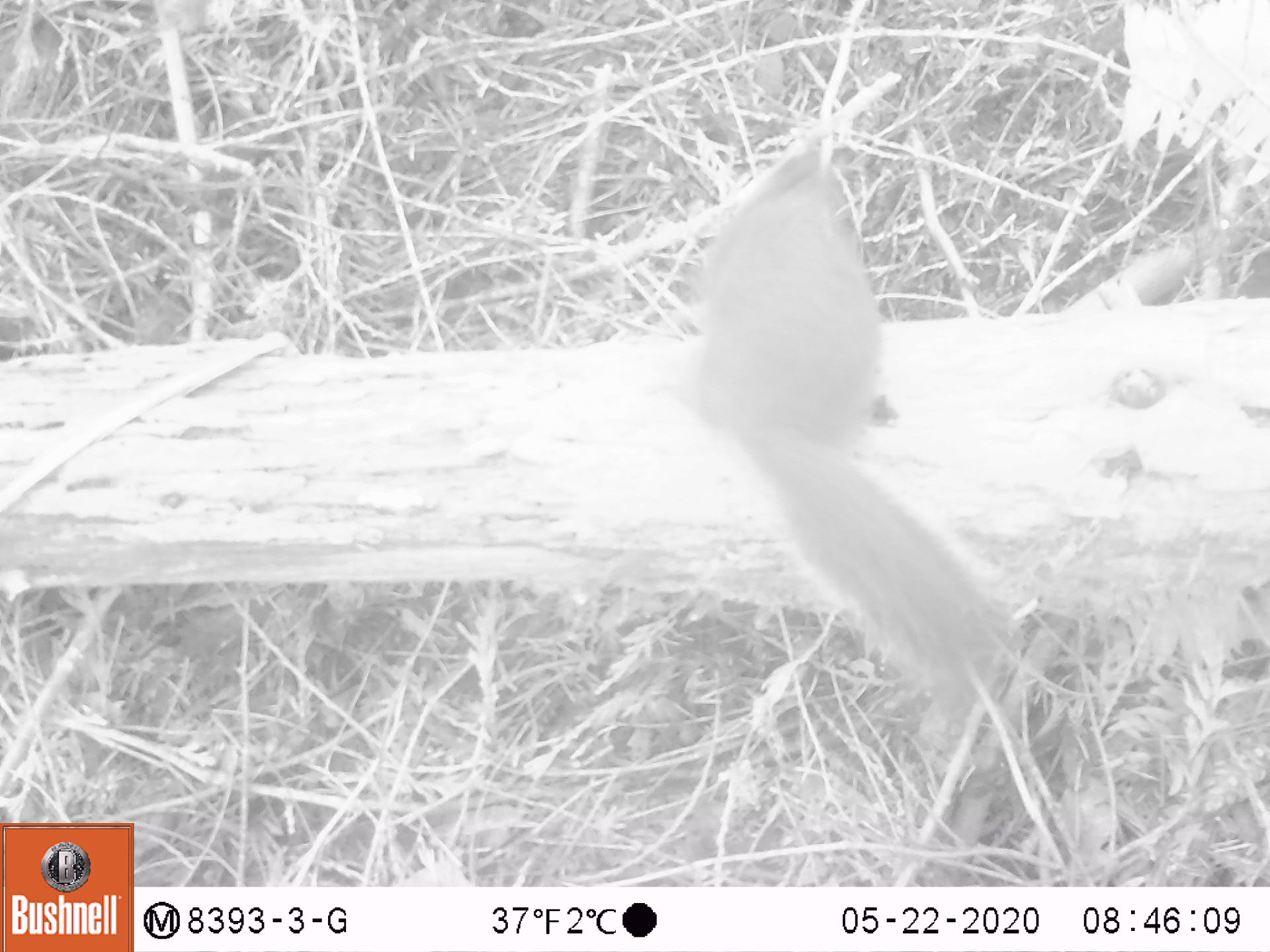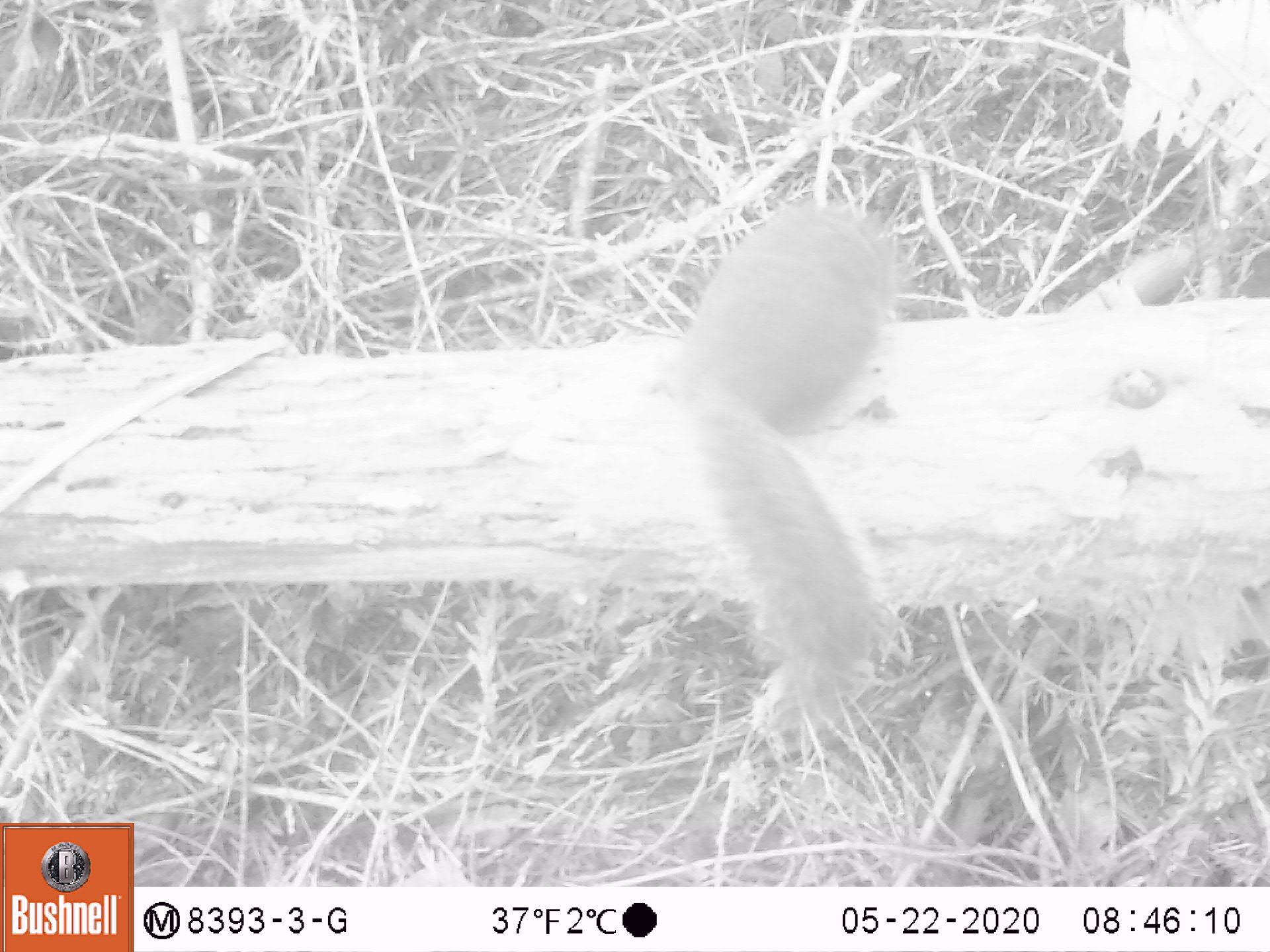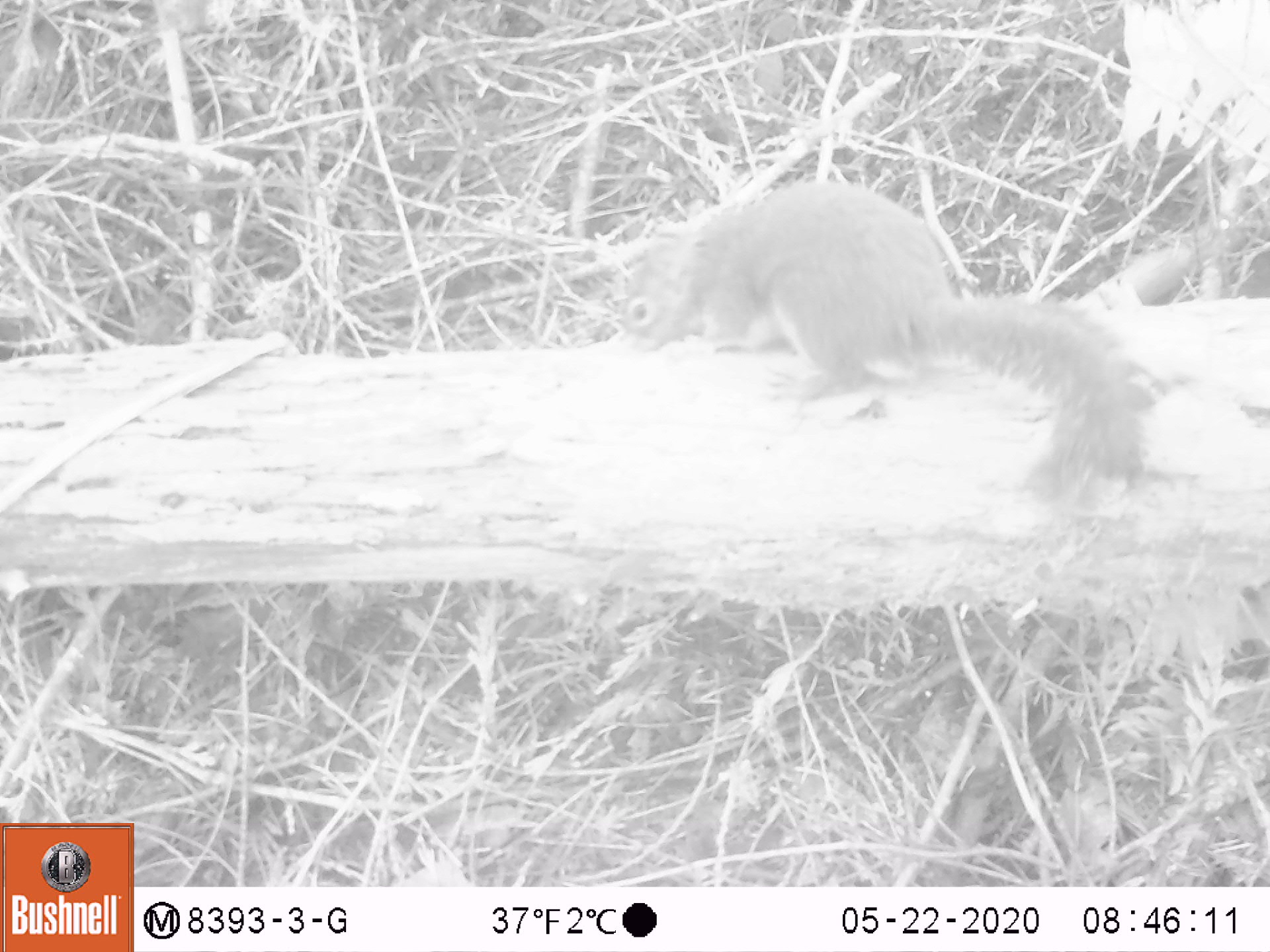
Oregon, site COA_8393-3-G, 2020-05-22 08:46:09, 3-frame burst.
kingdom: Animalia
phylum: Chordata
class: Mammalia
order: Rodentia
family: Sciuridae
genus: Tamiasciurus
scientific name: Tamiasciurus douglasii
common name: douglas squirrel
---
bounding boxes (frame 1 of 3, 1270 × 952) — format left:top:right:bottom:
douglas squirrel: 703:157:997:686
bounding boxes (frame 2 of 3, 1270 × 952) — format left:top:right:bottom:
douglas squirrel: 650:207:901:702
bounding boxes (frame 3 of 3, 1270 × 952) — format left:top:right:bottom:
douglas squirrel: 607:181:1155:504